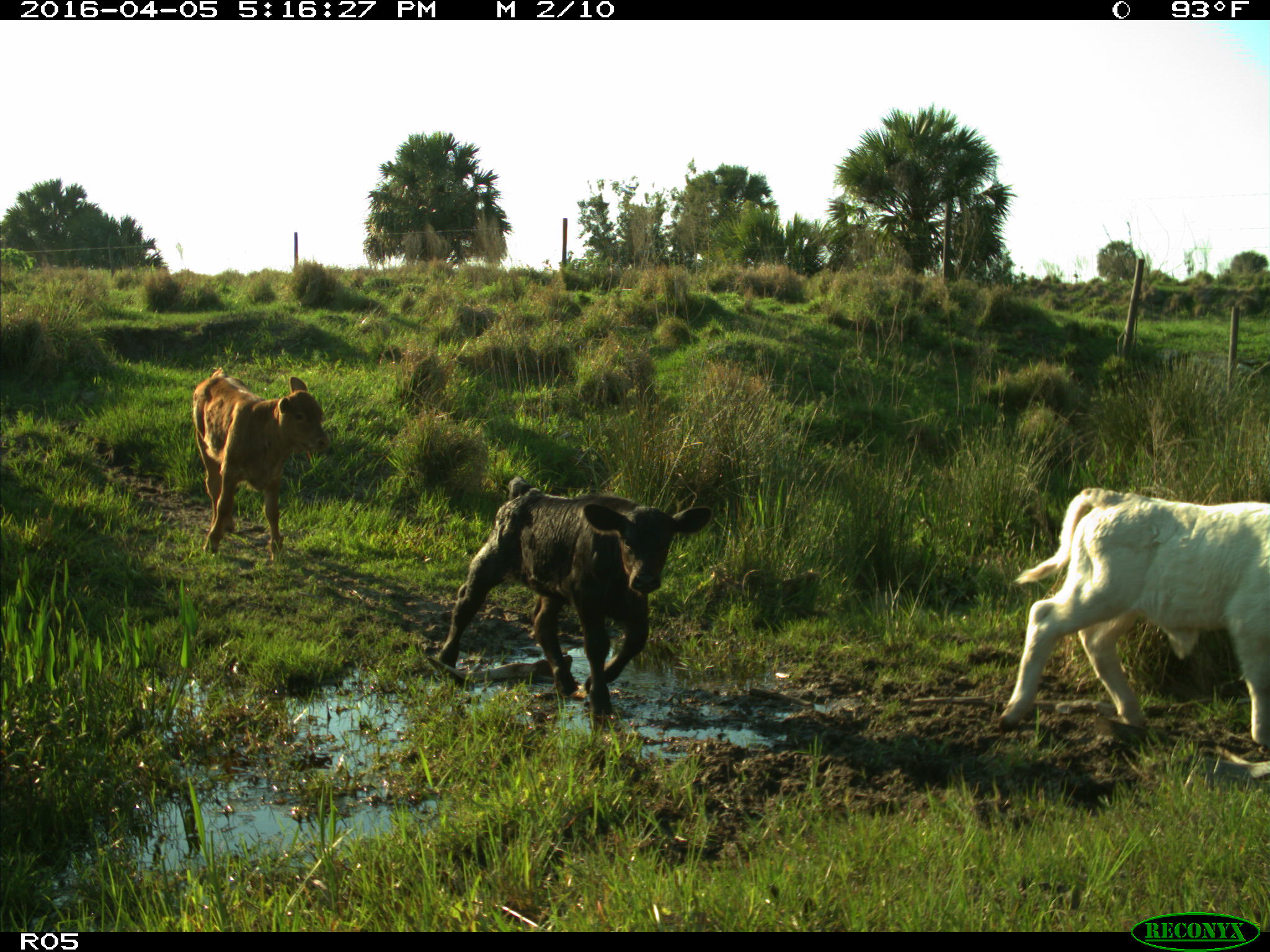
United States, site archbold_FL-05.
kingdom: Animalia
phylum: Chordata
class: Mammalia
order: Artiodactyla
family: Bovidae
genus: Bos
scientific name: Bos taurus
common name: domestic cow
Bos taurus (domestic cow).